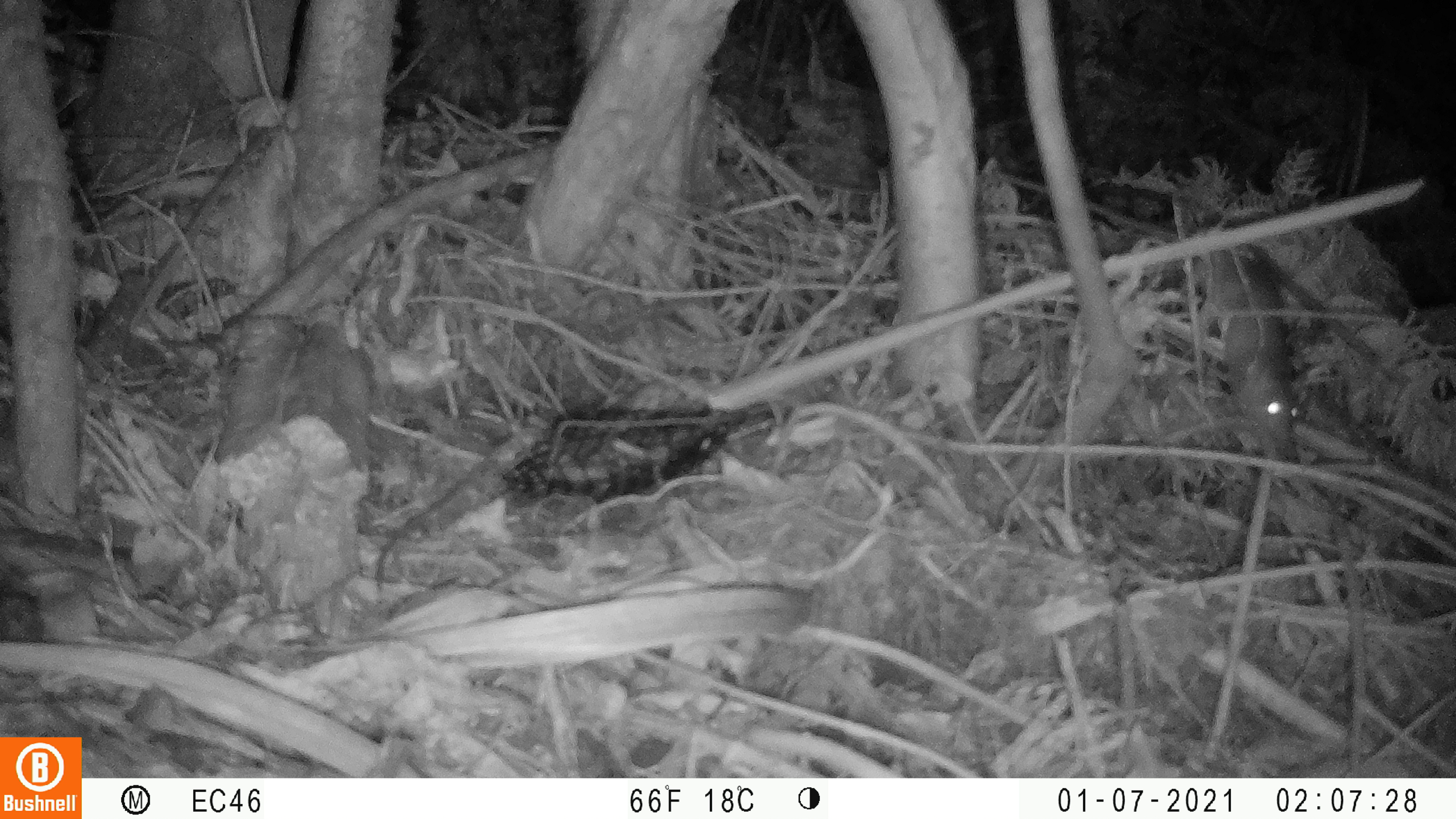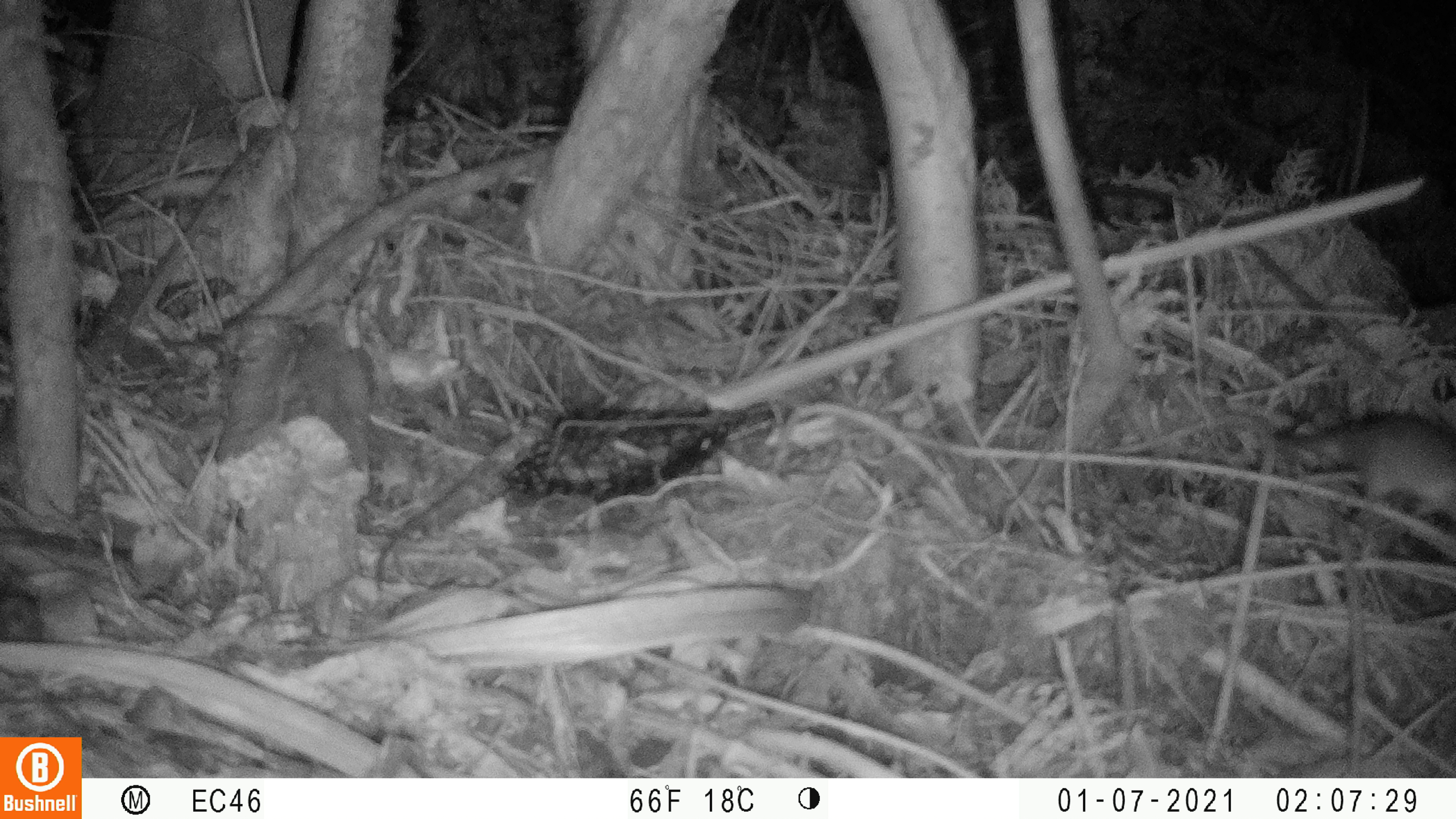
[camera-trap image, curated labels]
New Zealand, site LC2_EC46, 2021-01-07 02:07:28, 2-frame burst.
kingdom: Animalia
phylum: Chordata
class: Mammalia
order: Rodentia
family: Muridae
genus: Rattus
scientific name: Rattus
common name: rat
Rat (Rattus).